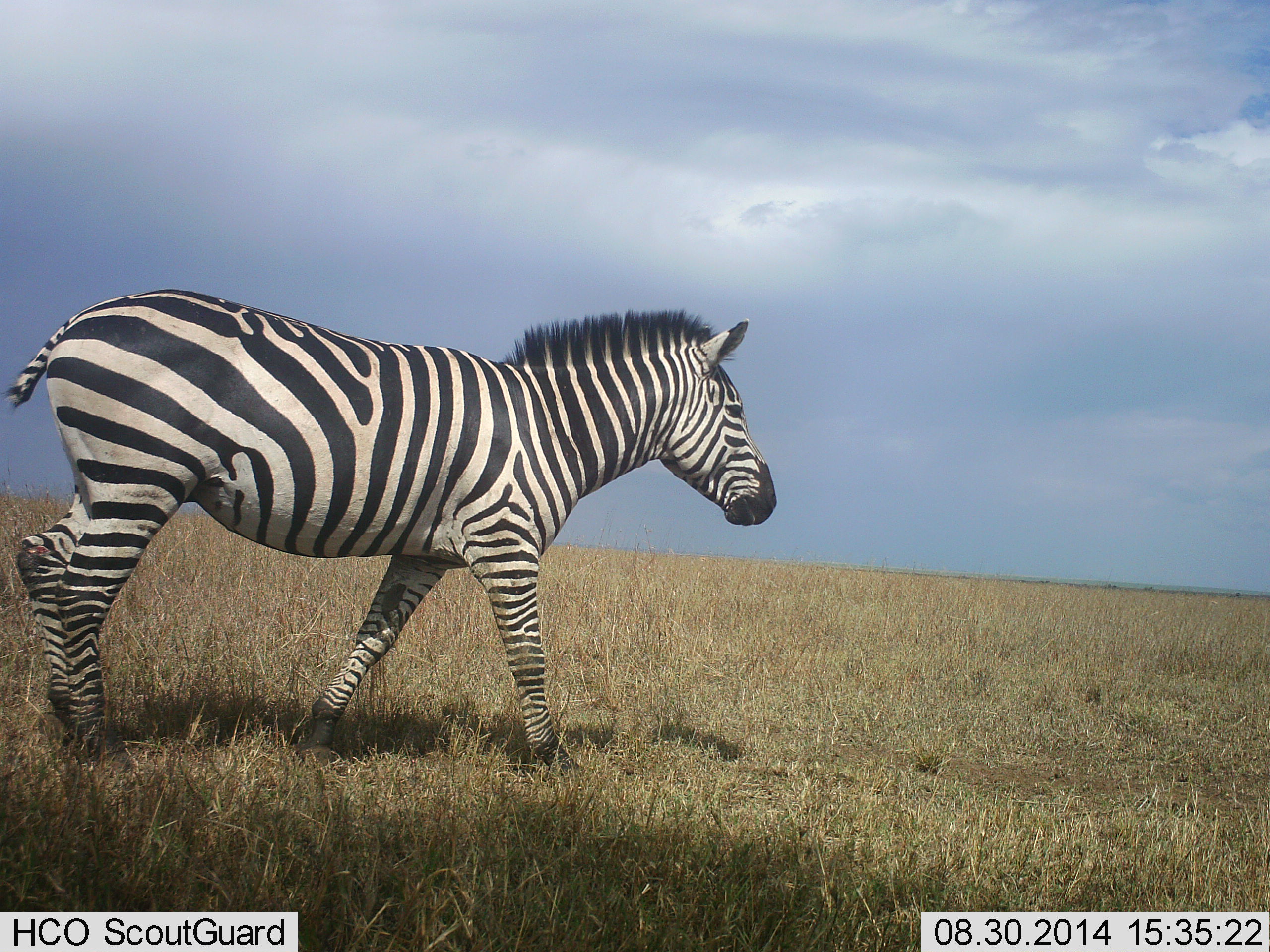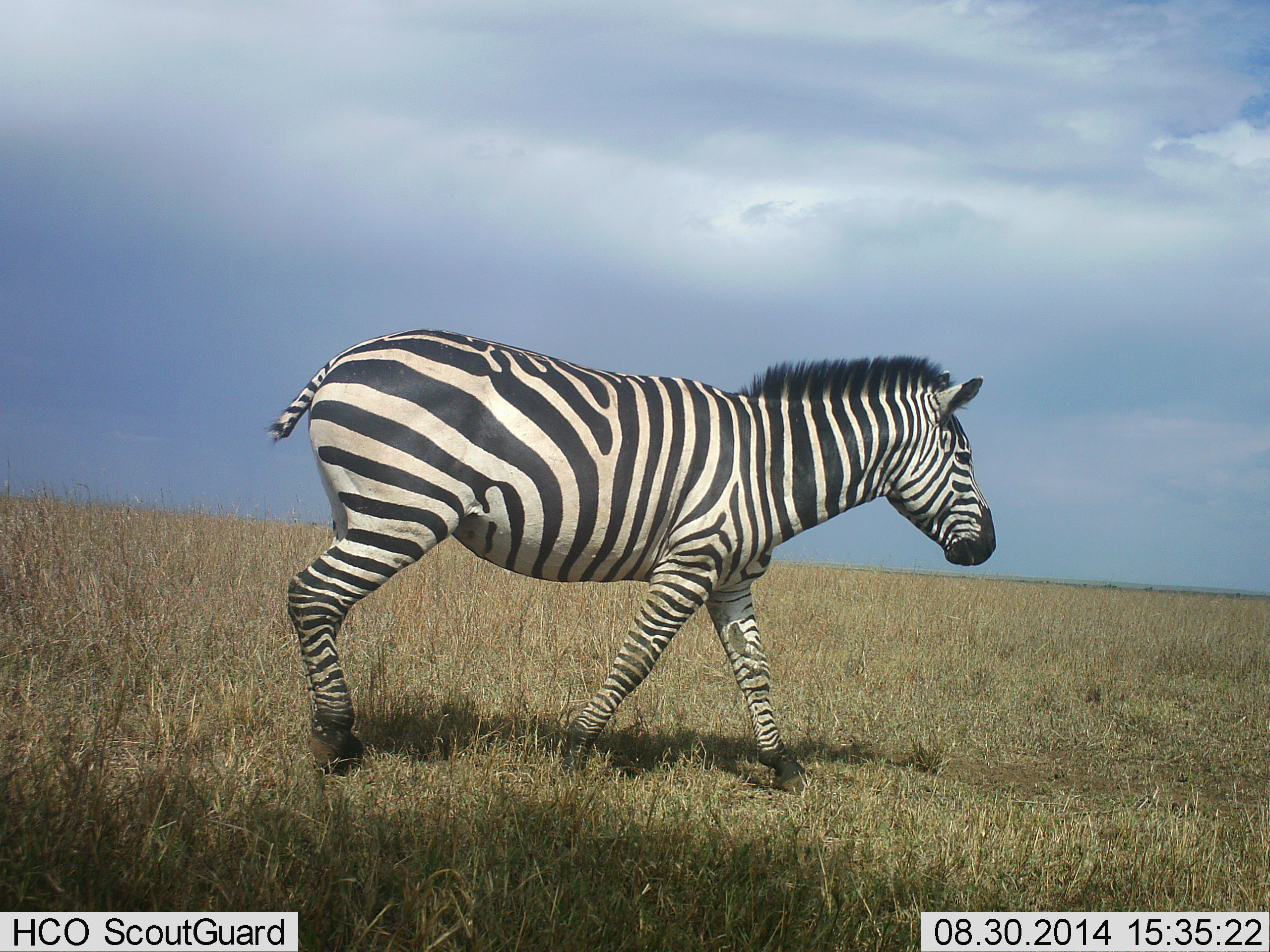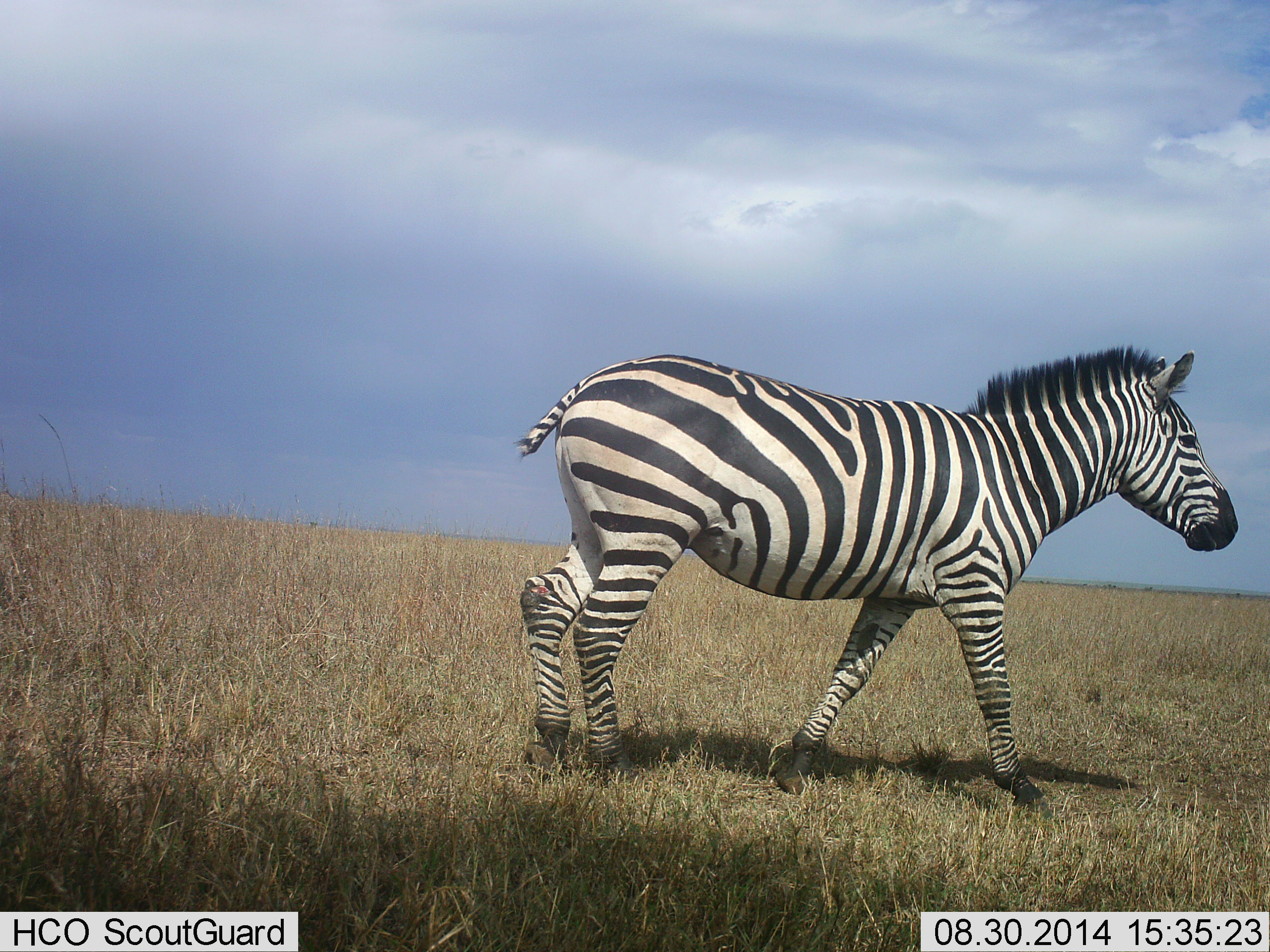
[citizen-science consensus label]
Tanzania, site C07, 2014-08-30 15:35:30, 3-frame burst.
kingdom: Animalia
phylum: Chordata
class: Mammalia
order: Perissodactyla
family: Equidae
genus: Equus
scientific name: Equus quagga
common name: plains zebra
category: zebra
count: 1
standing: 10%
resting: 0%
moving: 90%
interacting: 0%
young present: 0%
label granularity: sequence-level